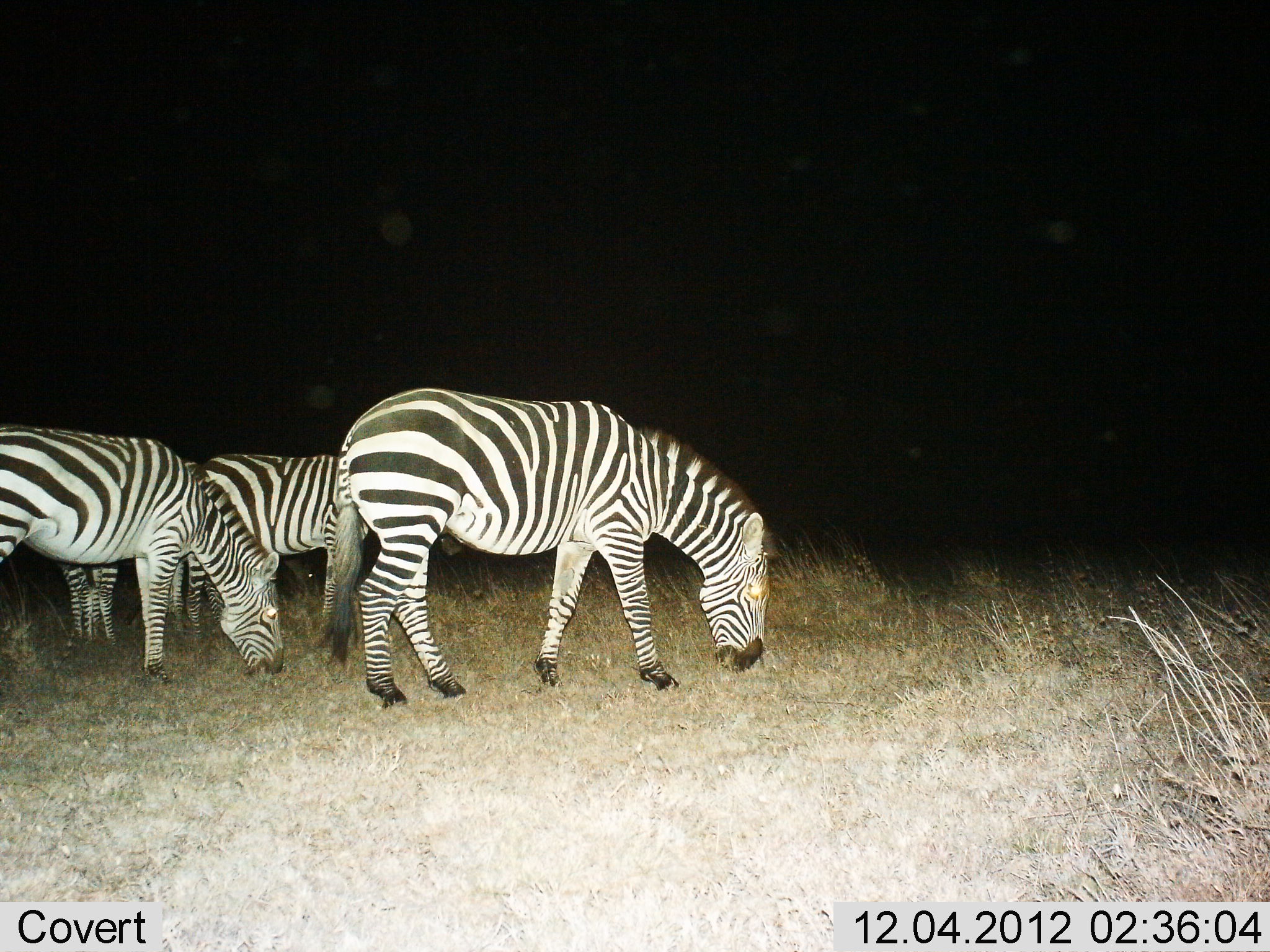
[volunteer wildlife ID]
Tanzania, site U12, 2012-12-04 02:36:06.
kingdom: Animalia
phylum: Chordata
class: Mammalia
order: Perissodactyla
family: Equidae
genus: Equus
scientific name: Equus quagga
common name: plains zebra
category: zebra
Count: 4.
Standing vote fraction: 10%.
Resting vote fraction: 0%.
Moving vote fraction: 0%.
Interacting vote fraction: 0%.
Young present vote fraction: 20%.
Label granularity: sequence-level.